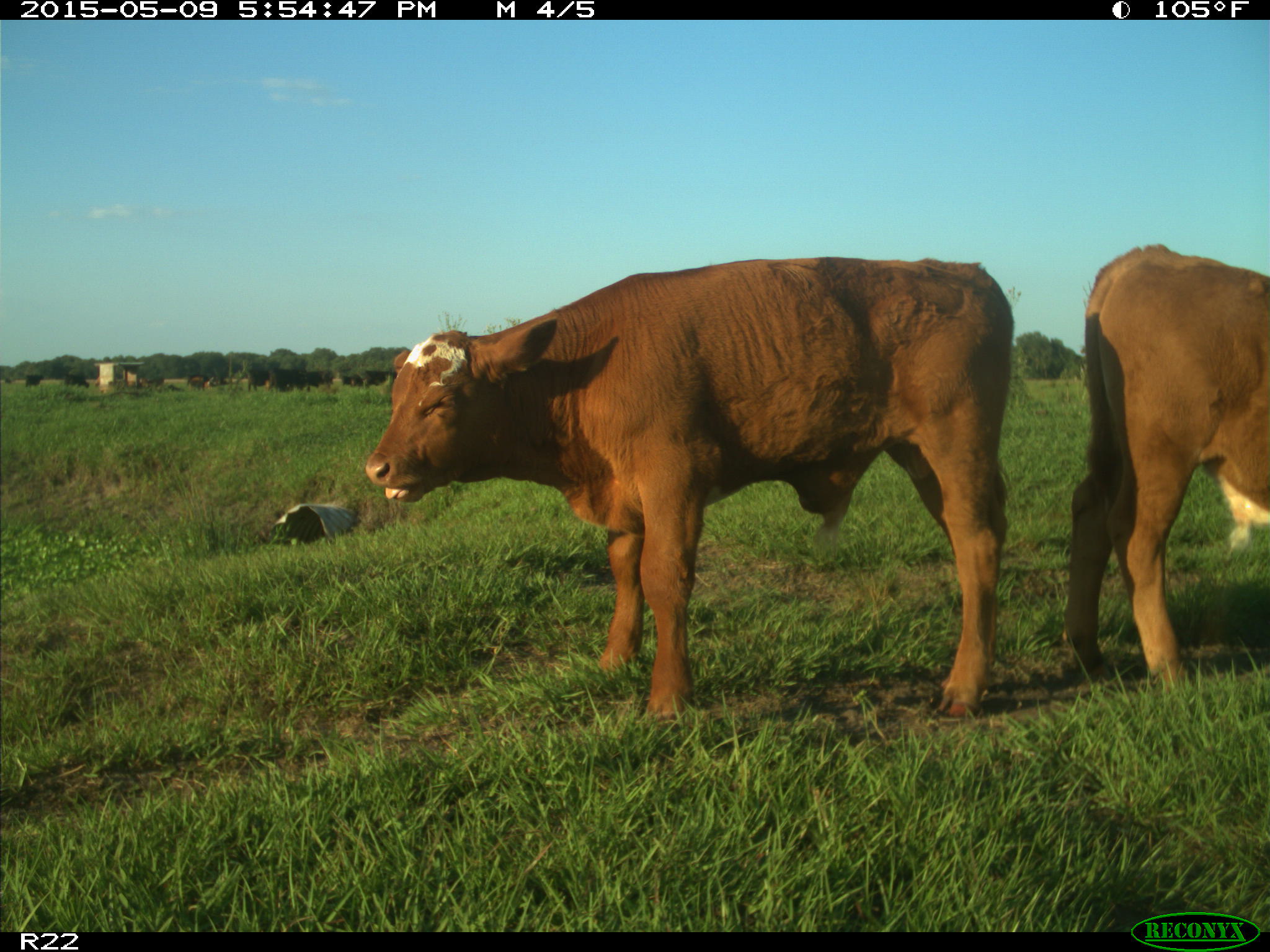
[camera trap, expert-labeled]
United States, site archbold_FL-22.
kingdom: Animalia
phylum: Chordata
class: Mammalia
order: Artiodactyla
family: Bovidae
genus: Bos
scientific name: Bos taurus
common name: domestic cow